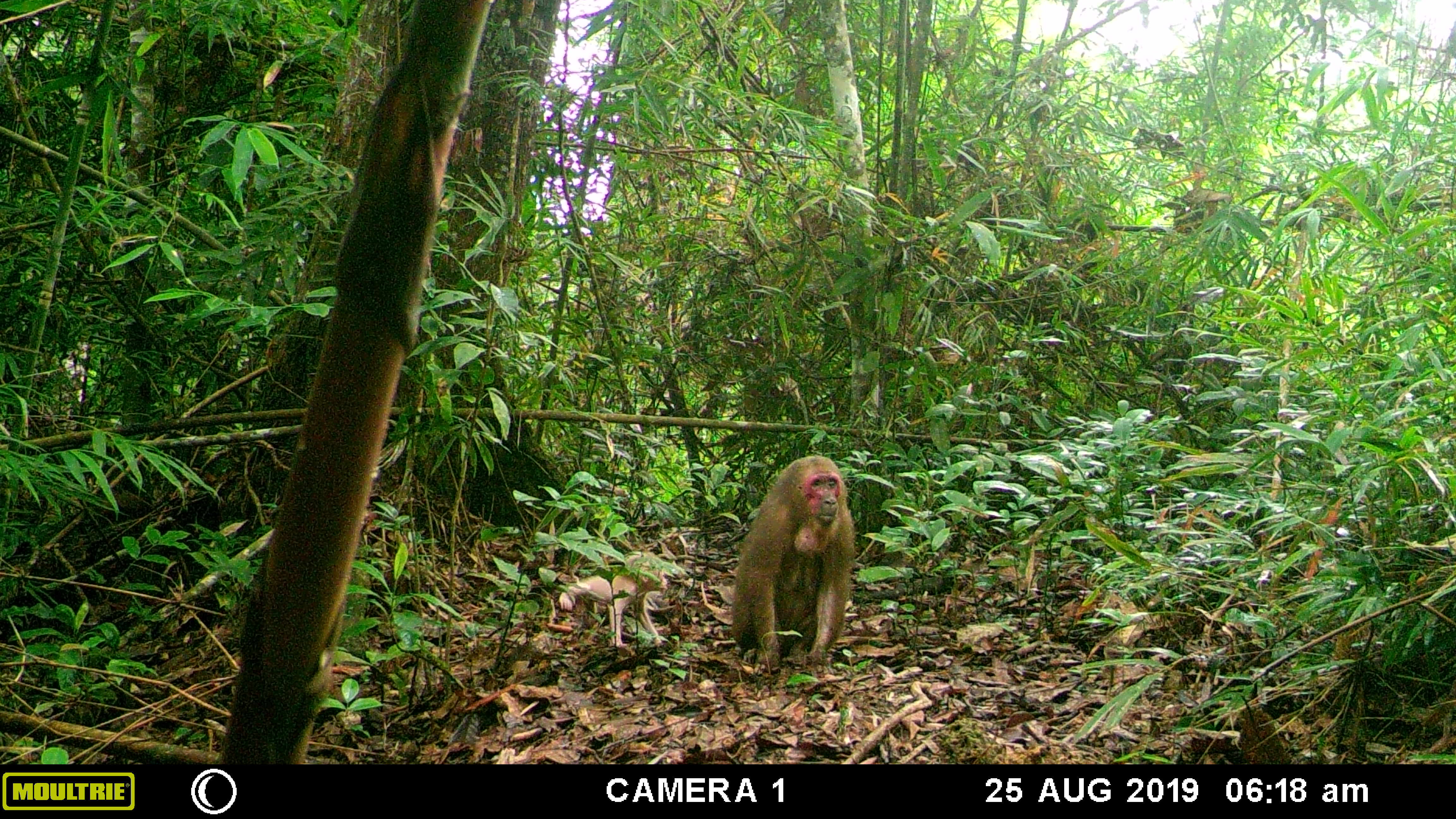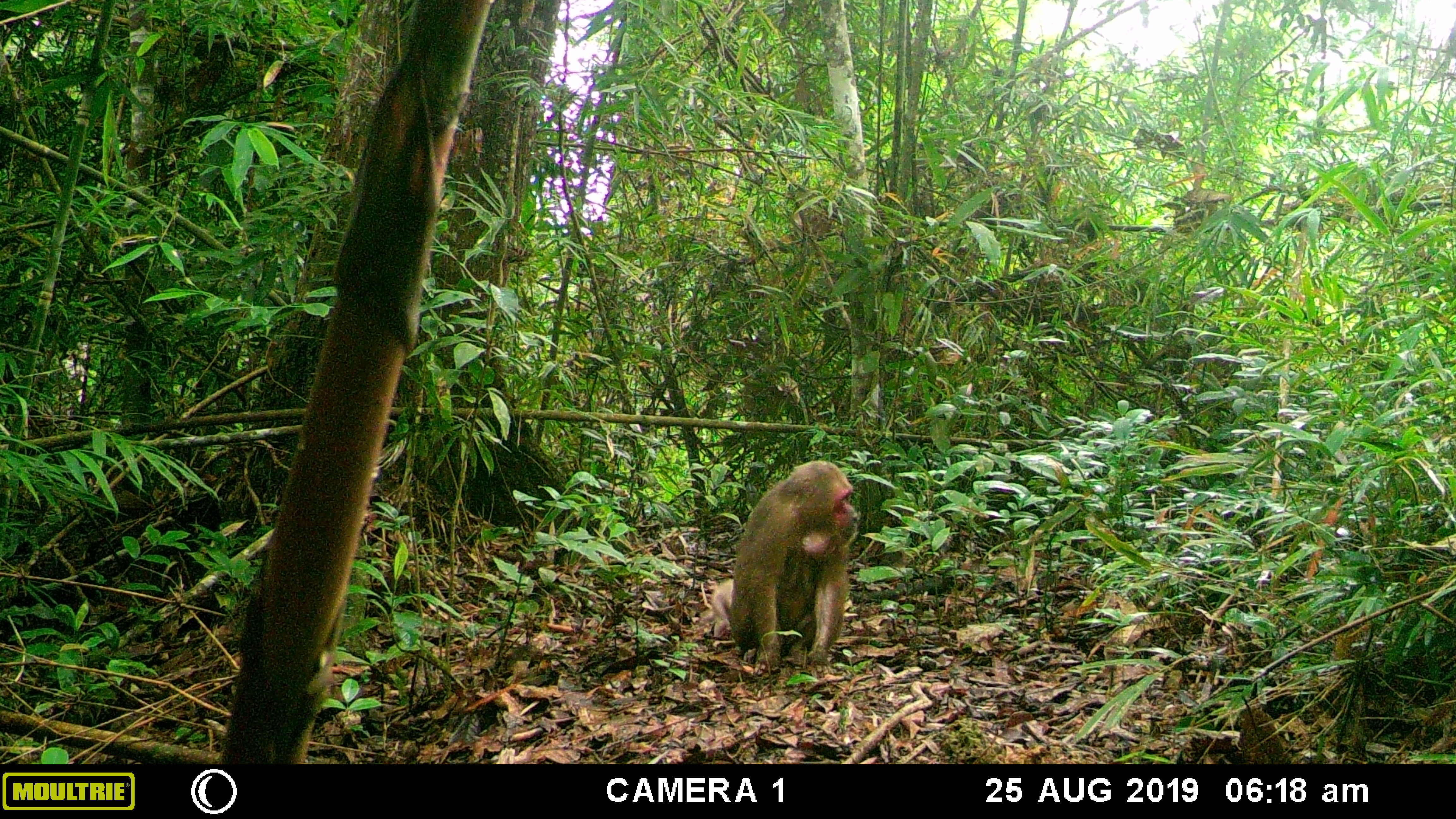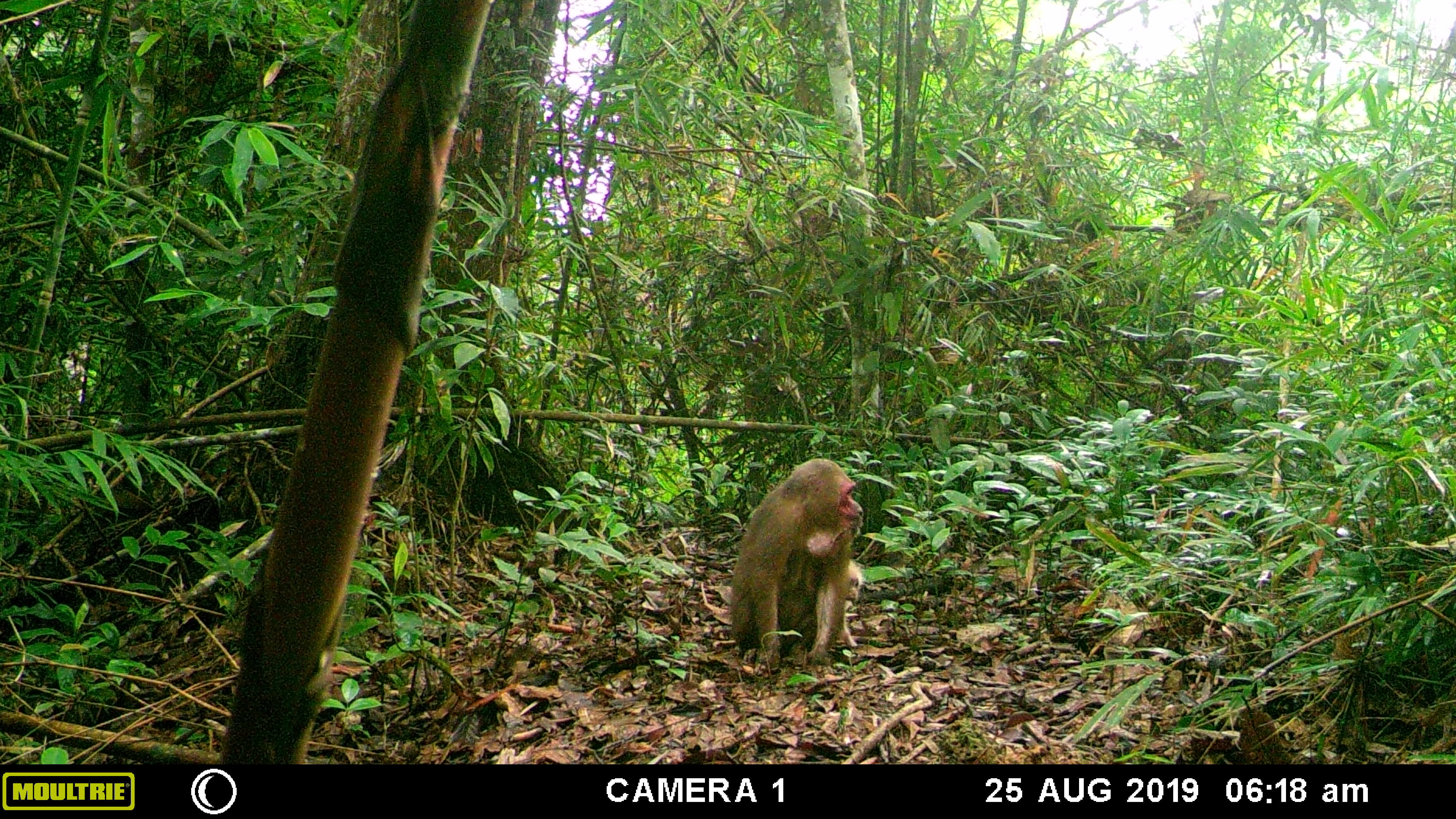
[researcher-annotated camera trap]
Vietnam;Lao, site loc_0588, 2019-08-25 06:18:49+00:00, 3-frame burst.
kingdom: Animalia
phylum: Chordata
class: Mammalia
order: Primates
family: Cercopithecidae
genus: Macaca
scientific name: Macaca arctoides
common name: stump-tailed macaque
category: stump tailed macaque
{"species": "stump tailed macaque (stump-tailed macaque) (Macaca arctoides)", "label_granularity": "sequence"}